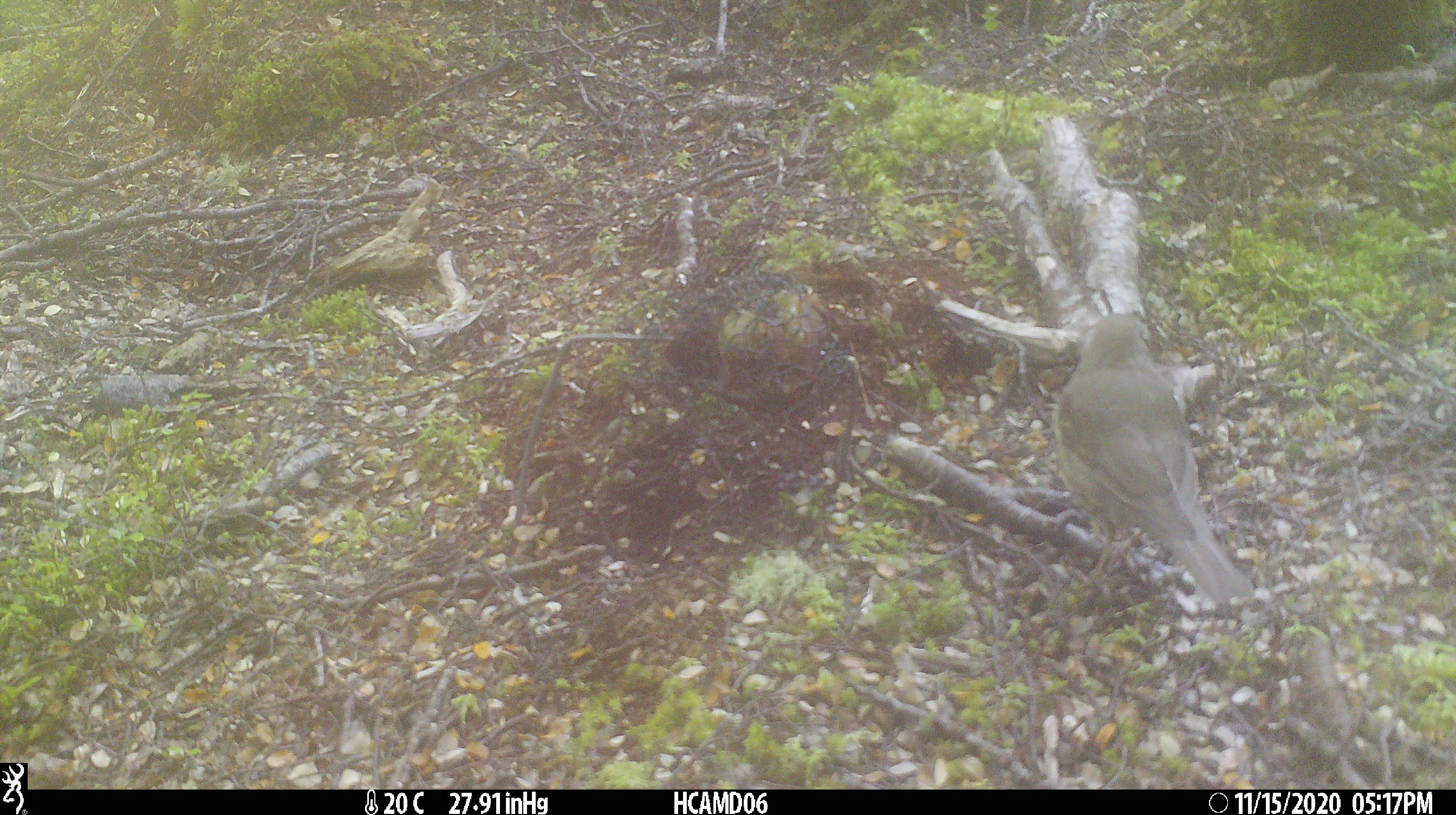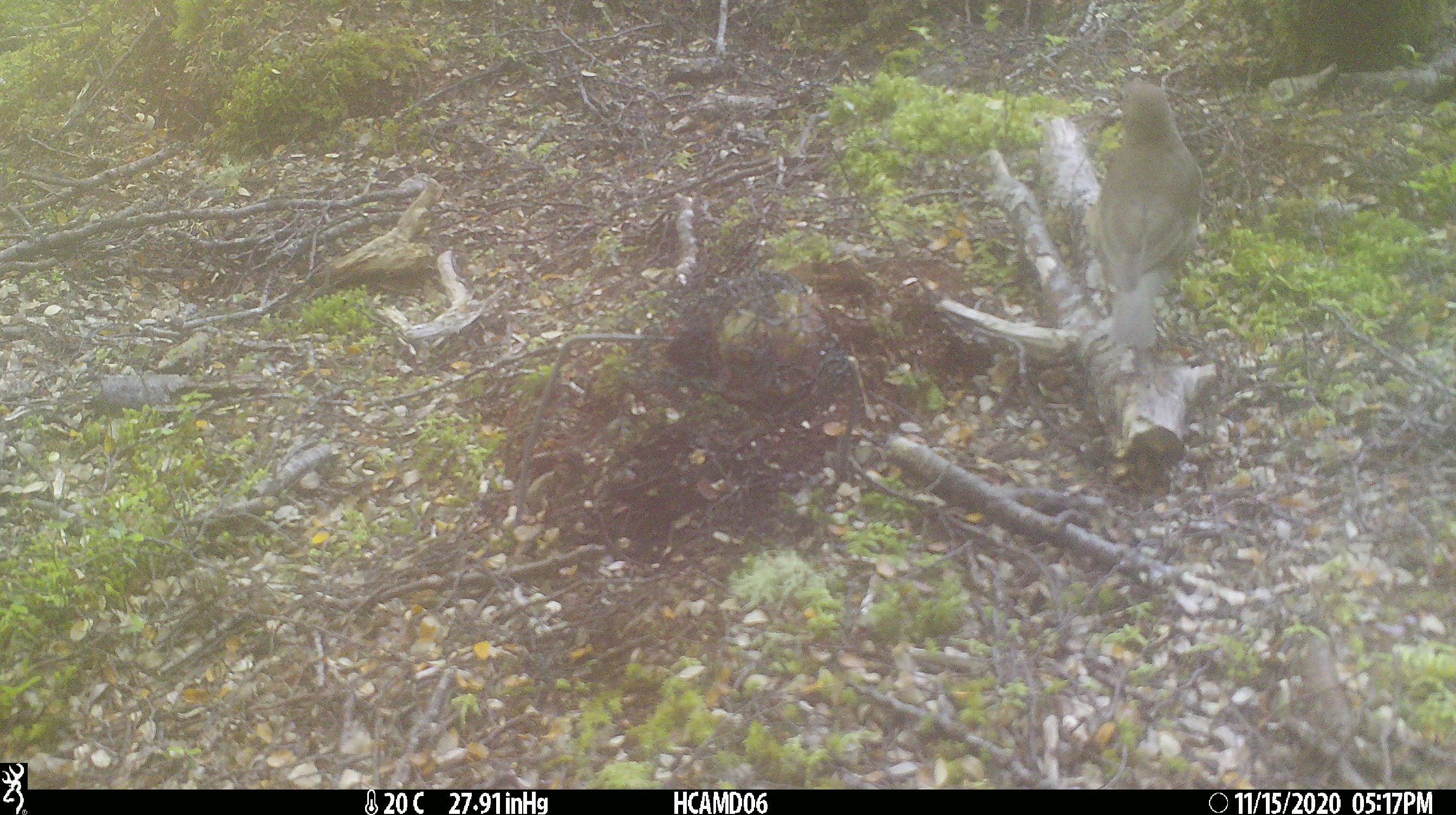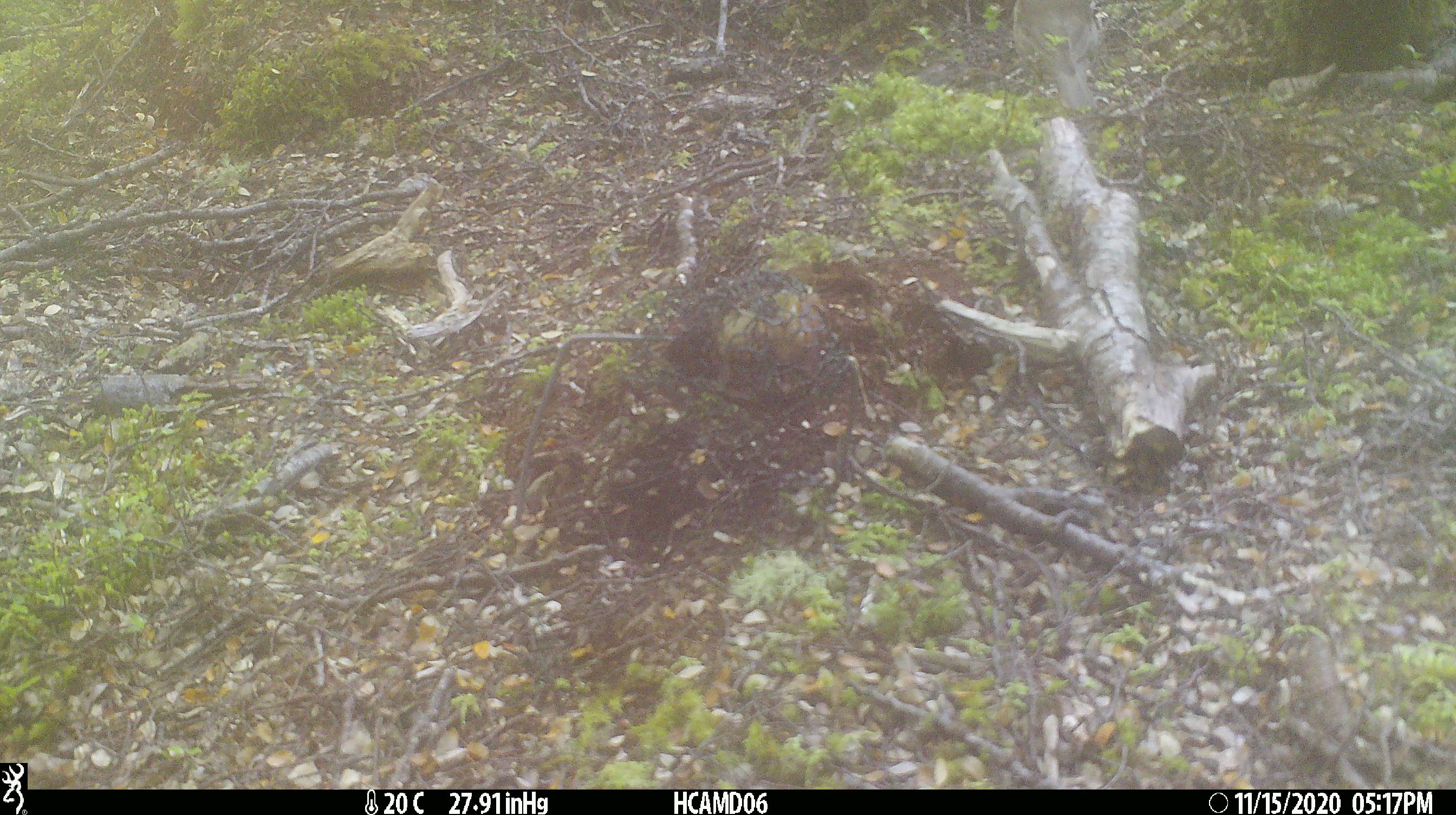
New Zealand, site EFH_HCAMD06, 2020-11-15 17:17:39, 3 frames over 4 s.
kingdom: Animalia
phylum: Chordata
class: Aves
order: Passeriformes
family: Turdidae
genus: Turdus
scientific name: Turdus philomelos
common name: song thrush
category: thrush